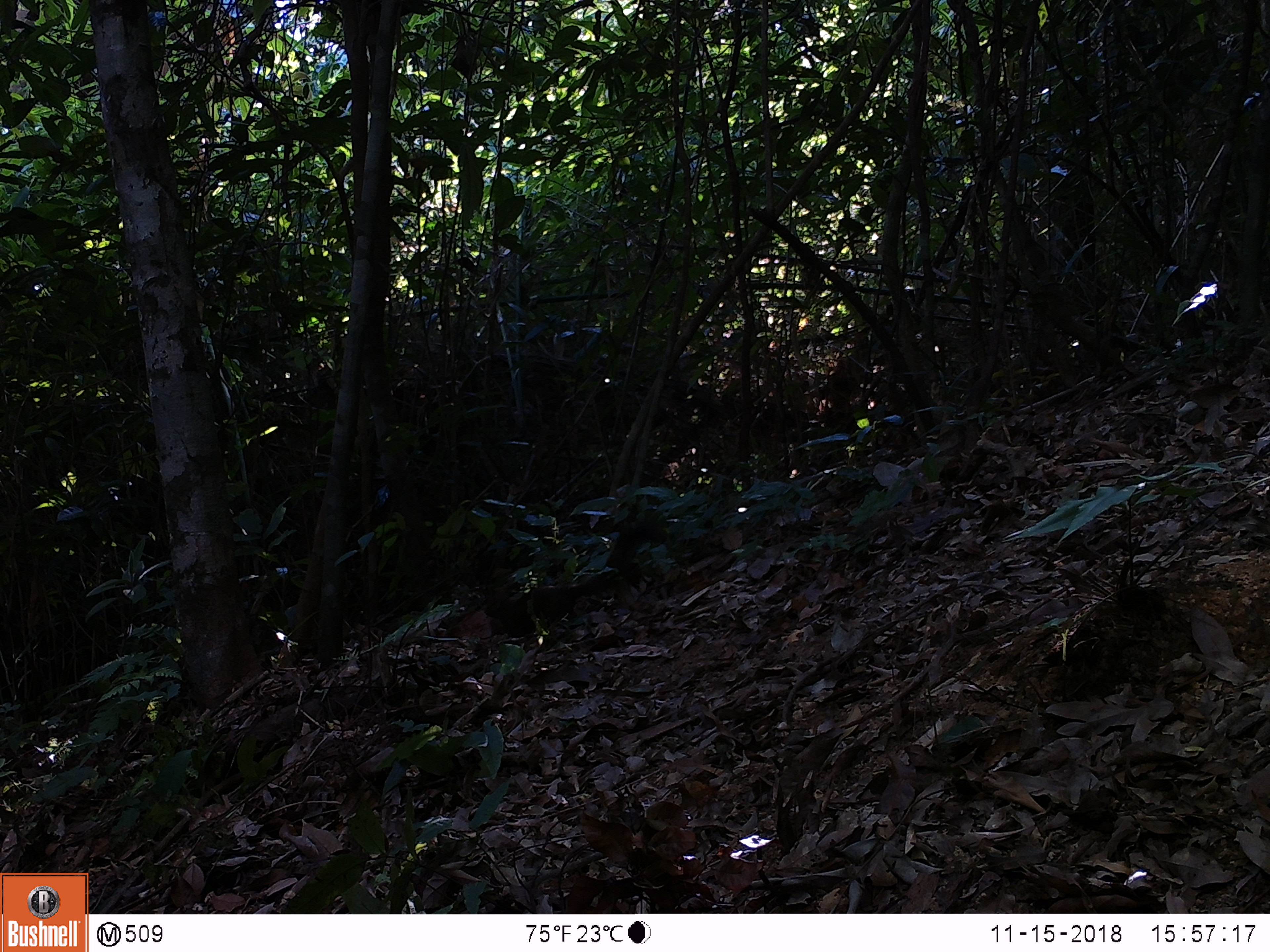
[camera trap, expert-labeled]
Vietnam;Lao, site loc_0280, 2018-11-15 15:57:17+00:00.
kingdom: Animalia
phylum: Chordata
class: Mammalia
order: Rodentia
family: Sciuridae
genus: Callosciurus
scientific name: Callosciurus erythraeus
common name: pallas's squirrel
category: pallass squirrel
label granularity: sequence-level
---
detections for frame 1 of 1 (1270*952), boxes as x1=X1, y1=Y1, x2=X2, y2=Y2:
pallass squirrel: x1=483, y1=571, x2=619, y2=635